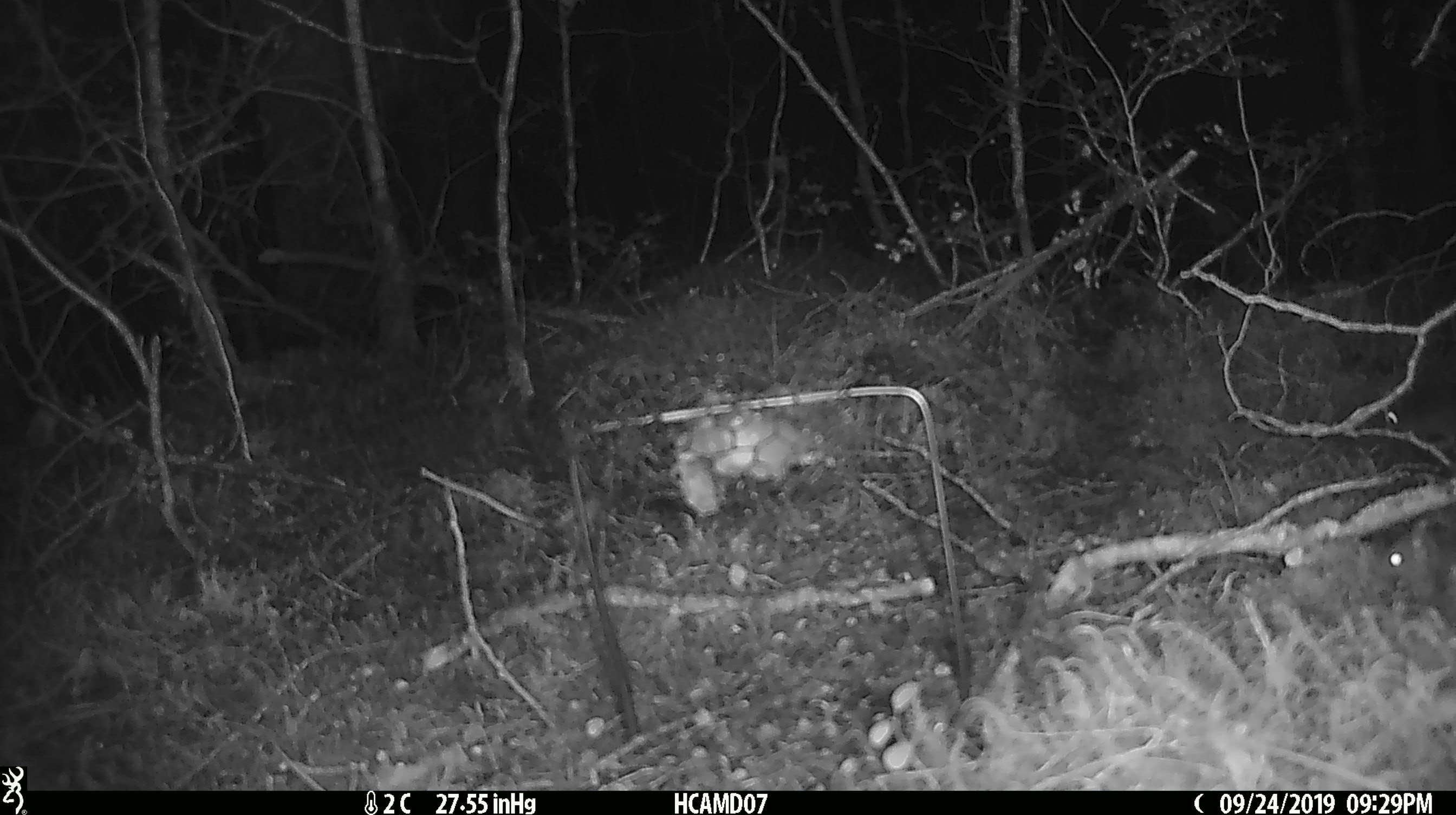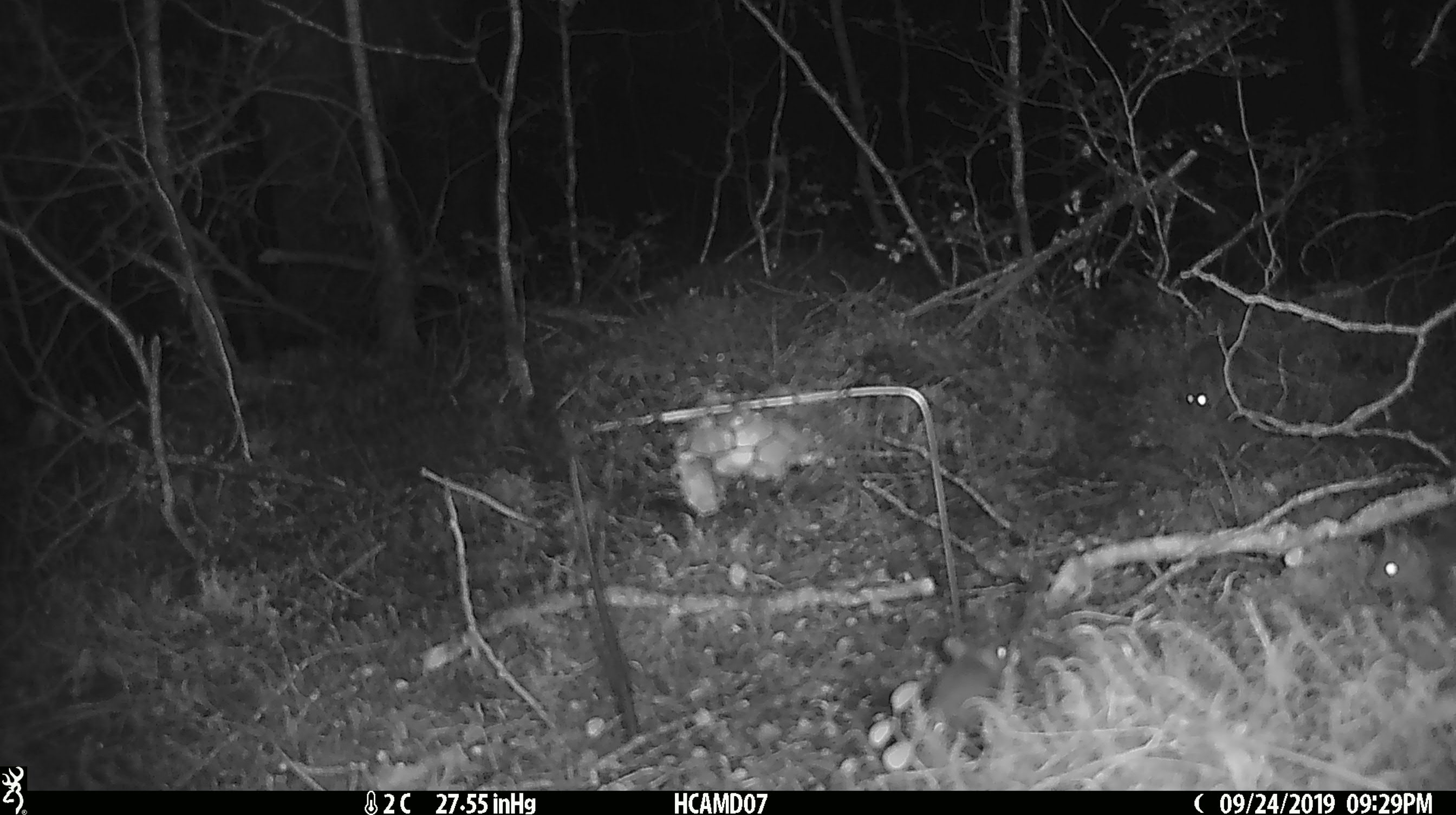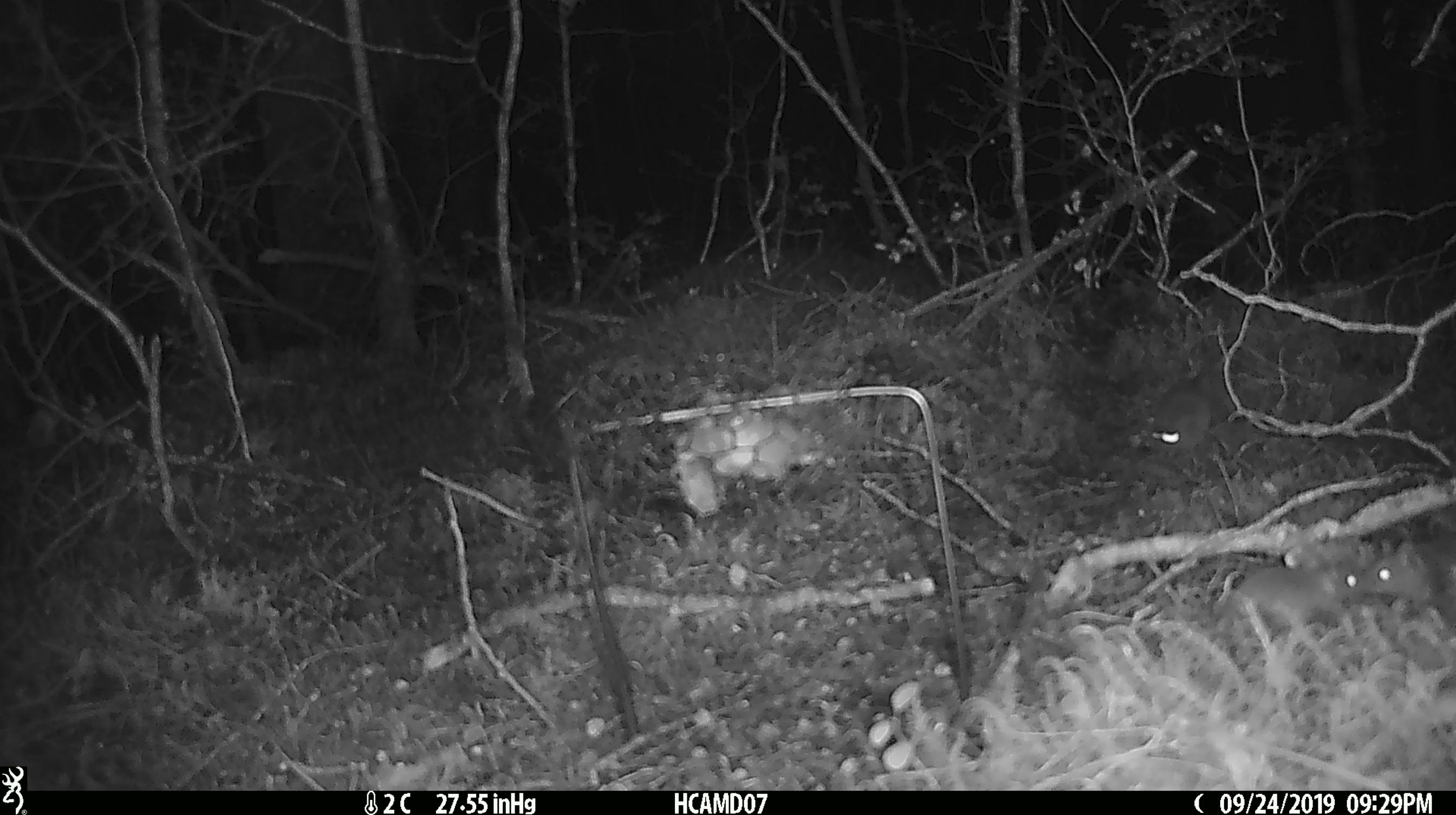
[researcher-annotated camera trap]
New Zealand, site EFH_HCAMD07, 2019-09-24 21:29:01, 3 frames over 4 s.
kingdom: Animalia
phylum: Chordata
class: Mammalia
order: Rodentia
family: Muridae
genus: Mus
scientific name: Mus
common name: mouse